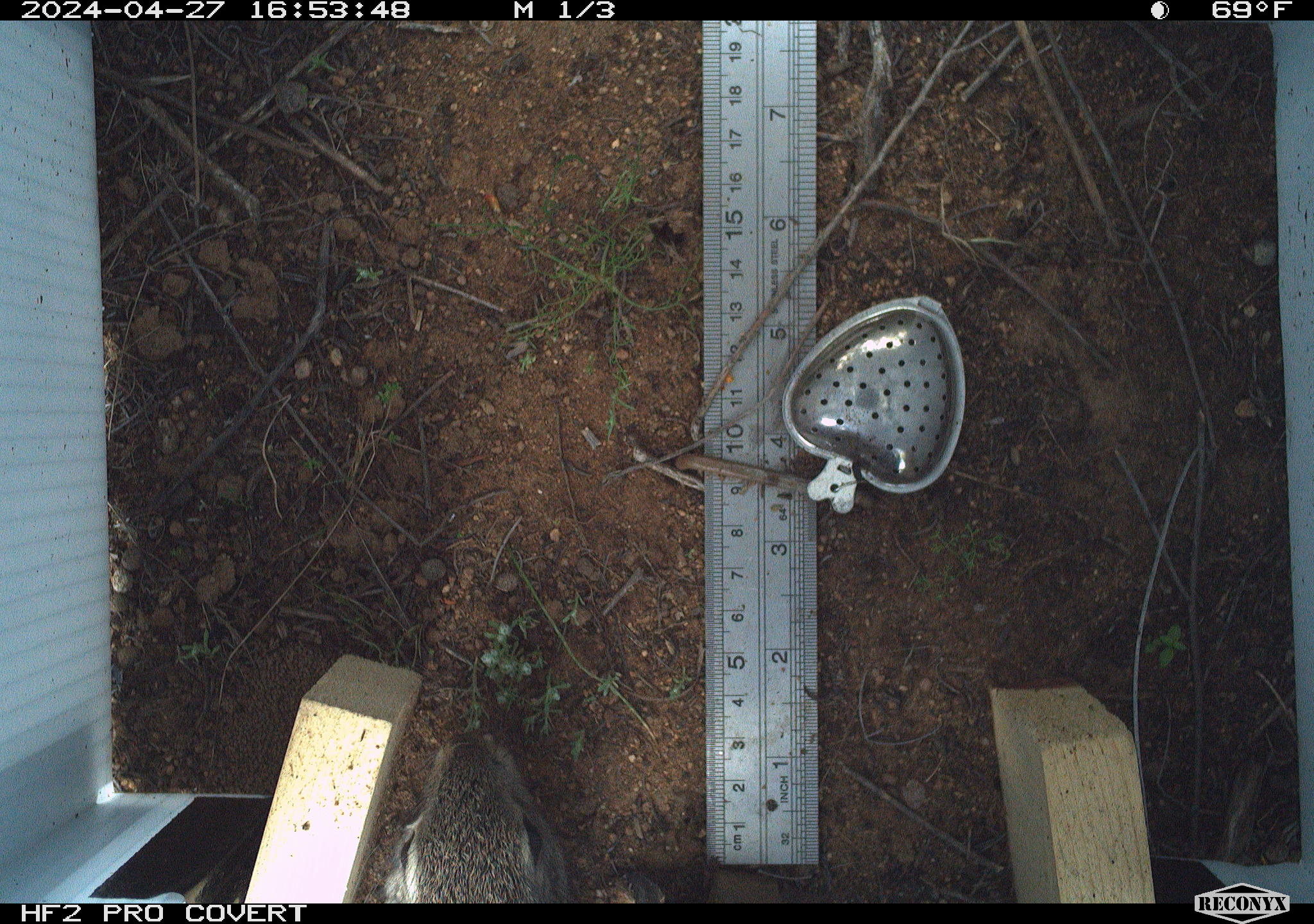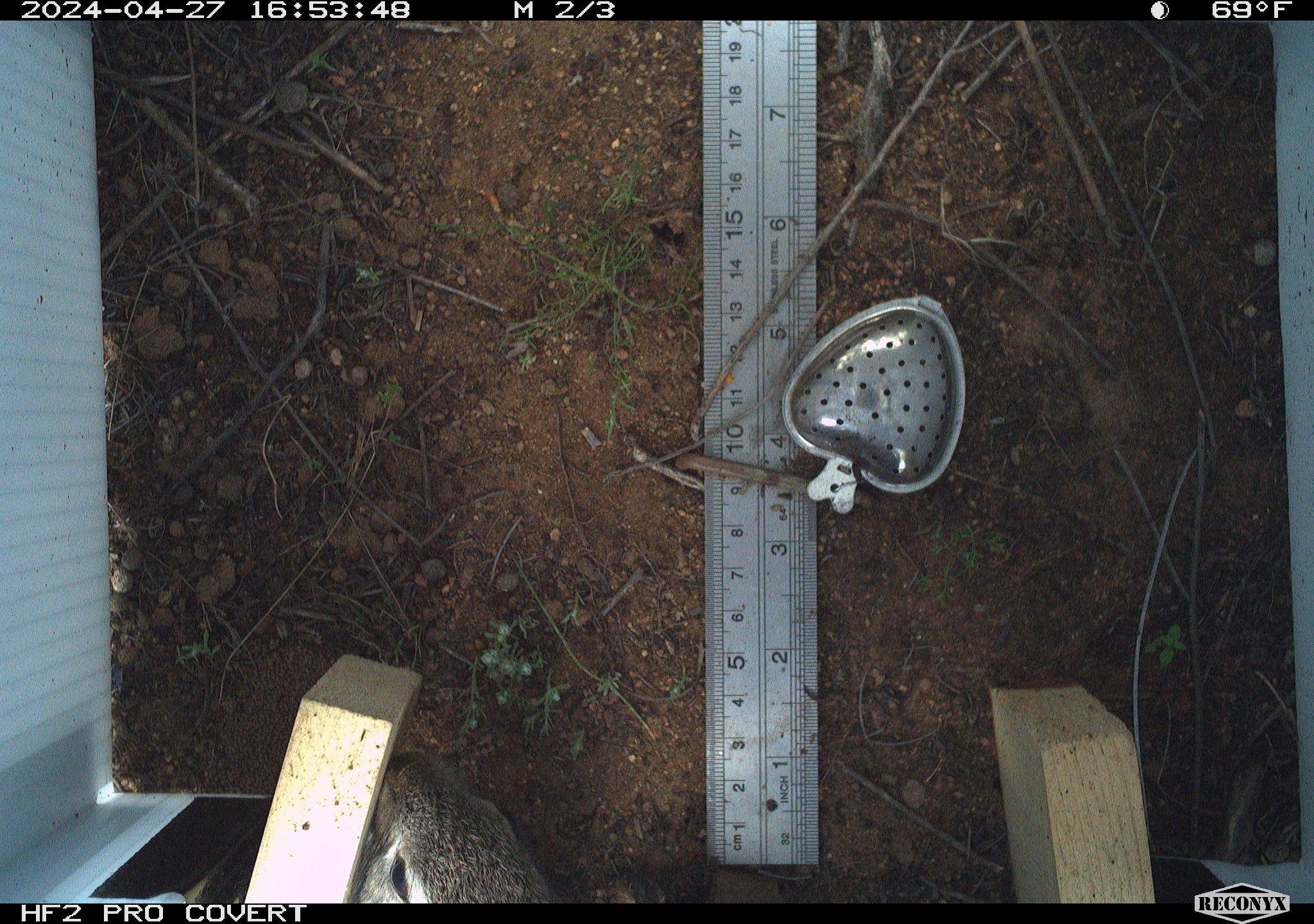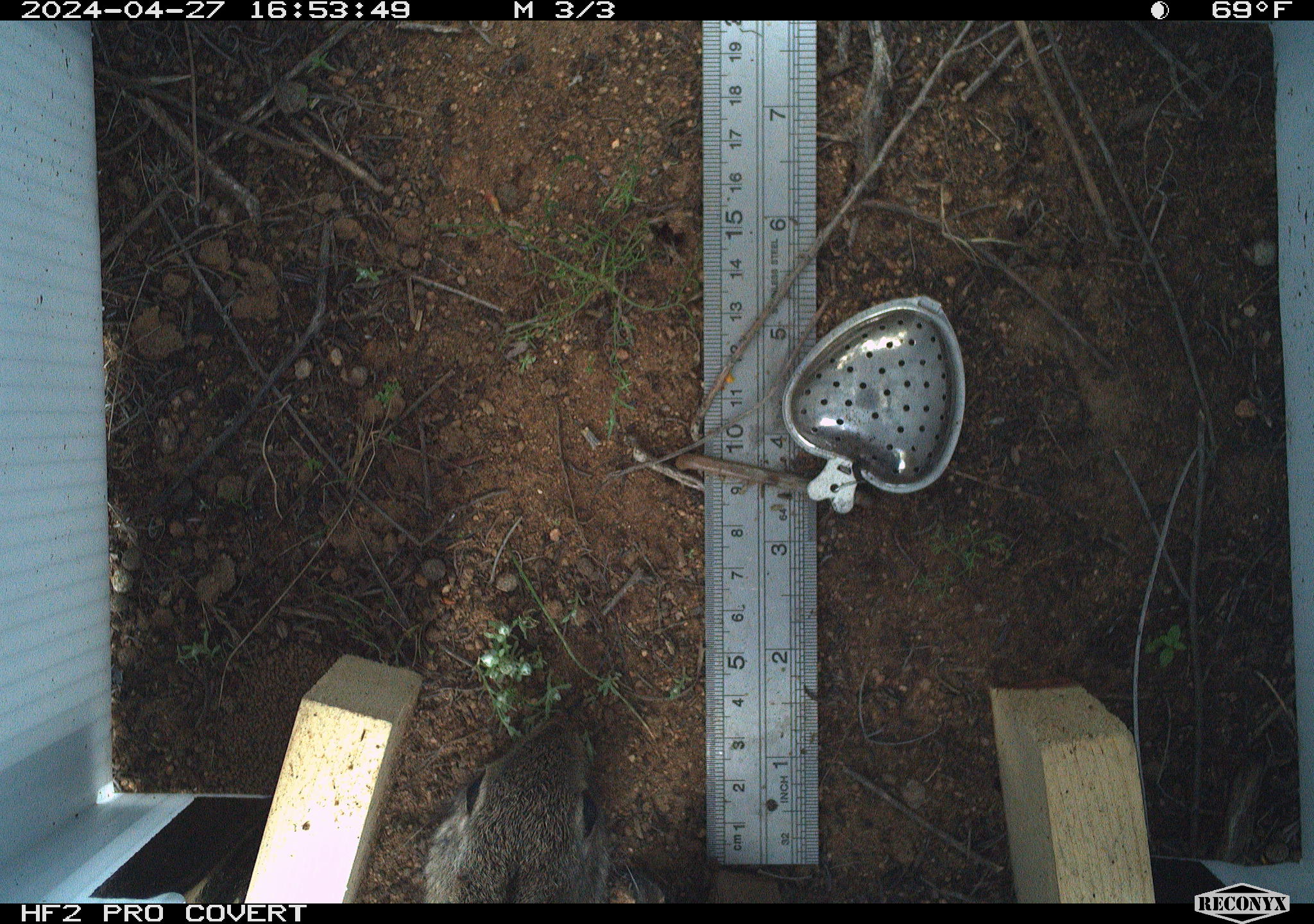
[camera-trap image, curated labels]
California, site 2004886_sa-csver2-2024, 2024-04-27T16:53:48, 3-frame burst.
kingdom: Animalia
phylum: Chordata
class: Mammalia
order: Lagomorpha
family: Leporidae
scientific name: Leporidae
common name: rabbit or hare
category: rabbit and hare family